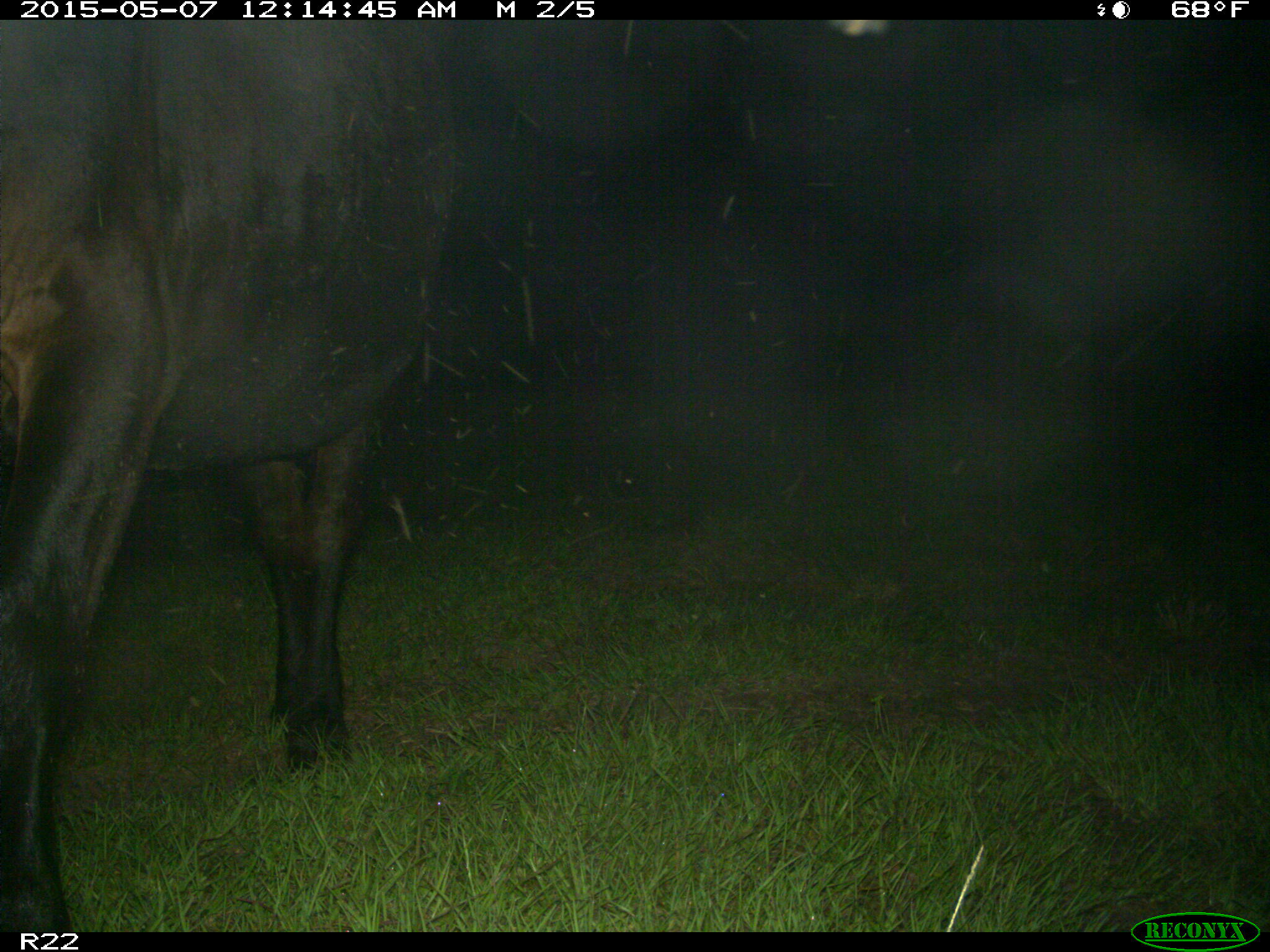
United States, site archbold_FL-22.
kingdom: Animalia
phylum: Chordata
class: Mammalia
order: Artiodactyla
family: Bovidae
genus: Bos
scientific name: Bos taurus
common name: domestic cow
Bos taurus (domestic cow).